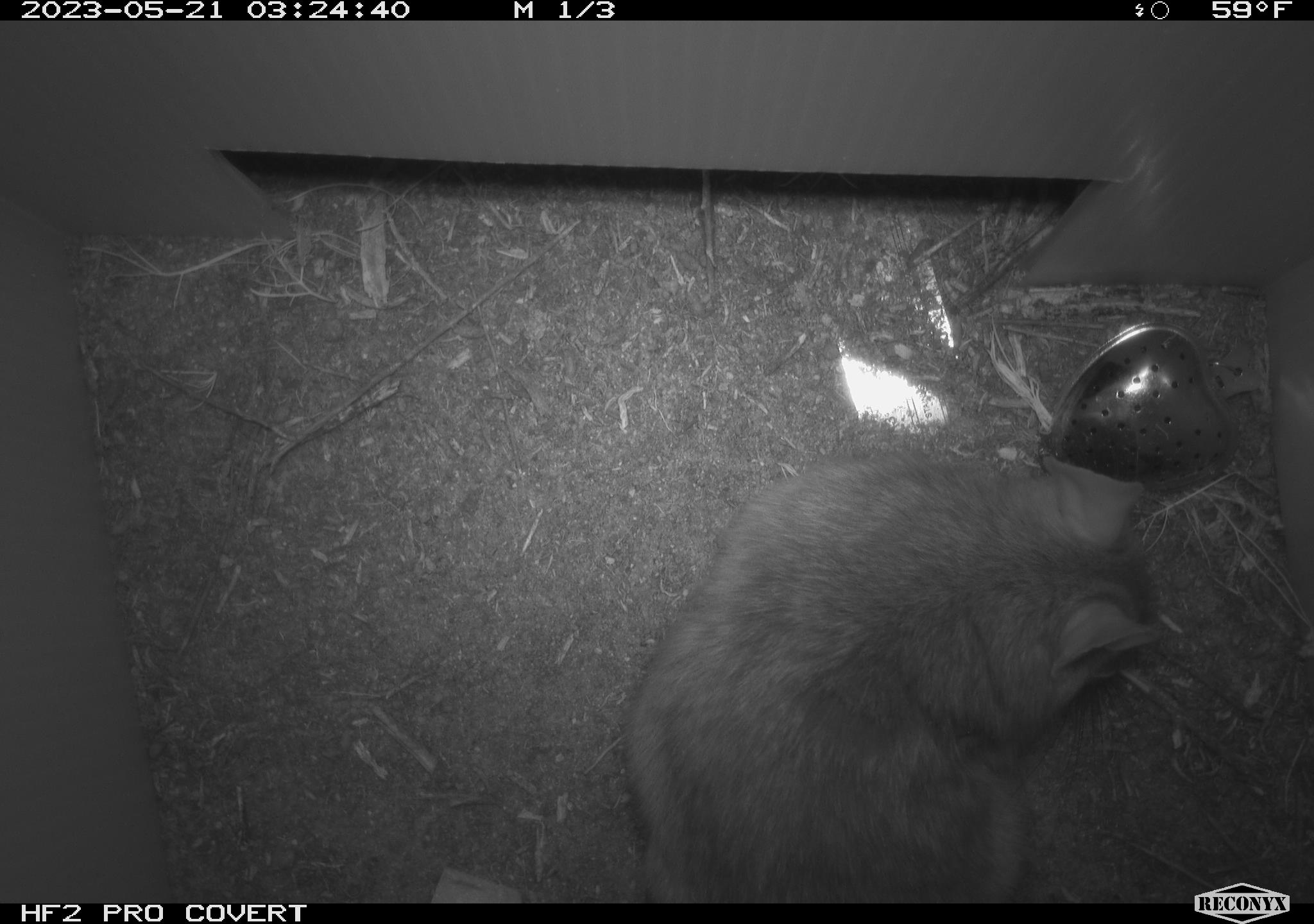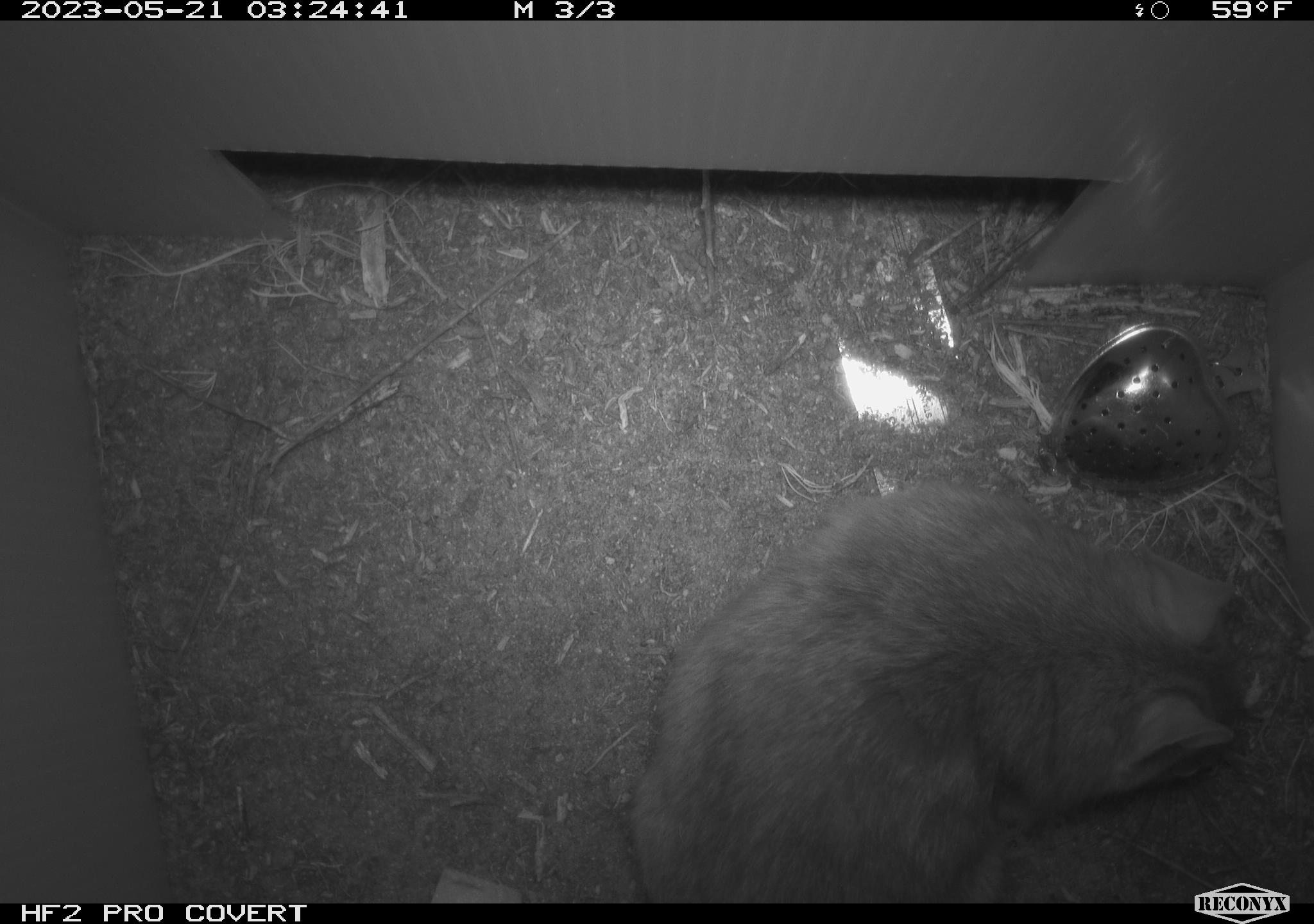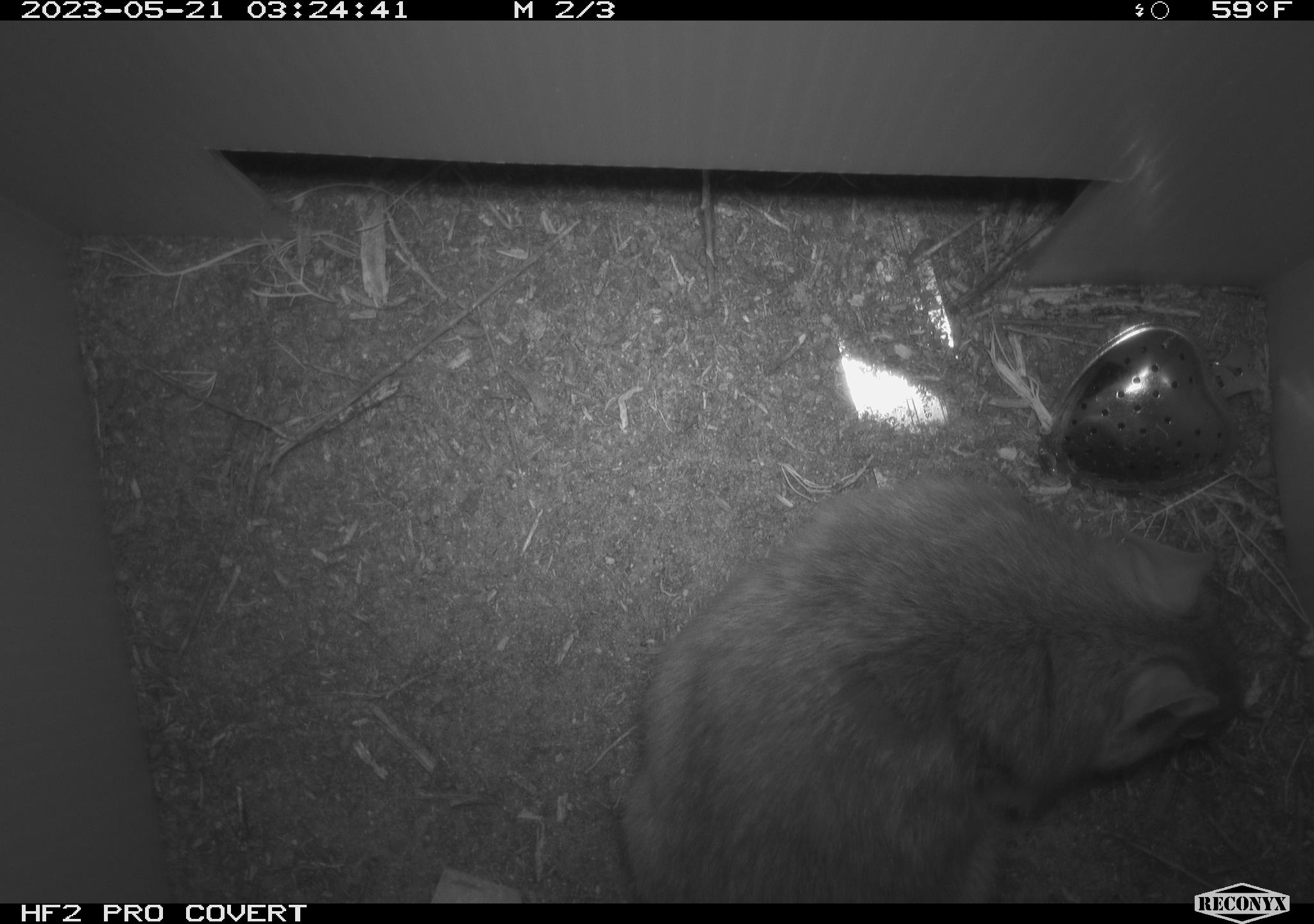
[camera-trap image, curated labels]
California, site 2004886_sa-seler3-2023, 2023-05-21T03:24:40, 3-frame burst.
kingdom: Animalia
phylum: Chordata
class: Mammalia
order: Rodentia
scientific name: Rodentia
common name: woodrat or rat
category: woodrat or rat species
Woodrat or rat species (woodrat or rat) (Rodentia).